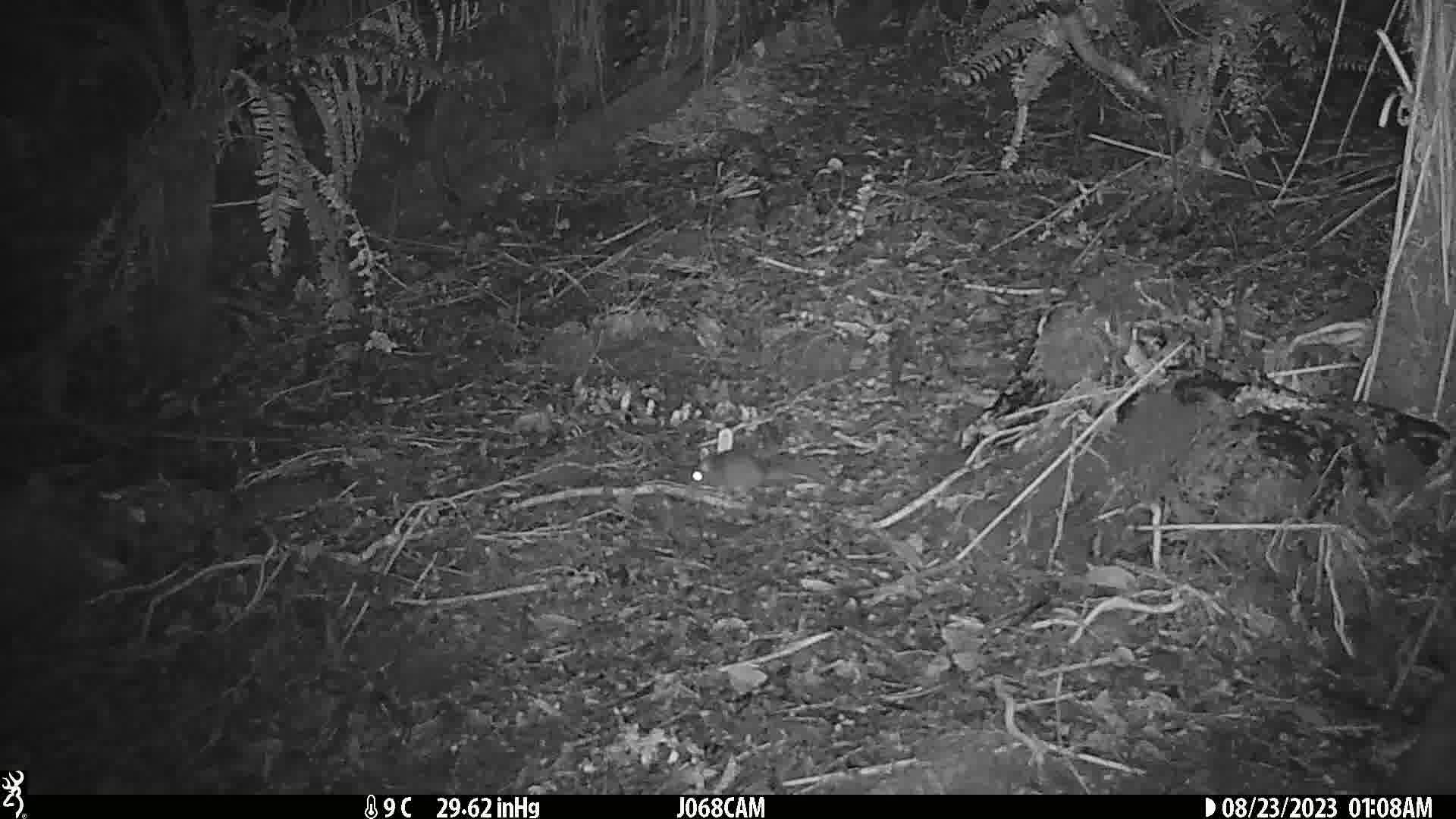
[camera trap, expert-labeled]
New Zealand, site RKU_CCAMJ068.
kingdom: Animalia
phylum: Chordata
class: Mammalia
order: Rodentia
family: Muridae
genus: Rattus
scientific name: Rattus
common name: rat